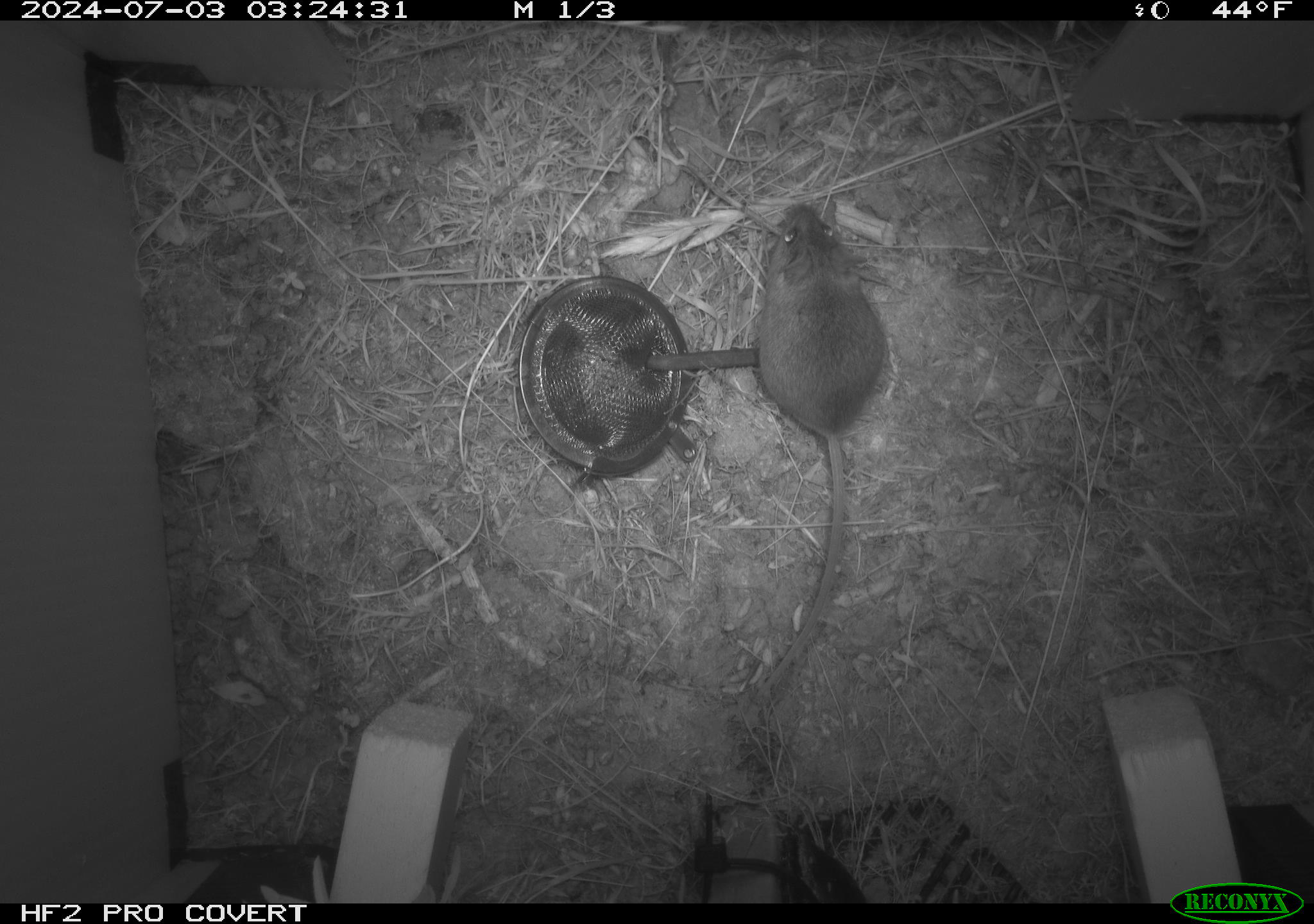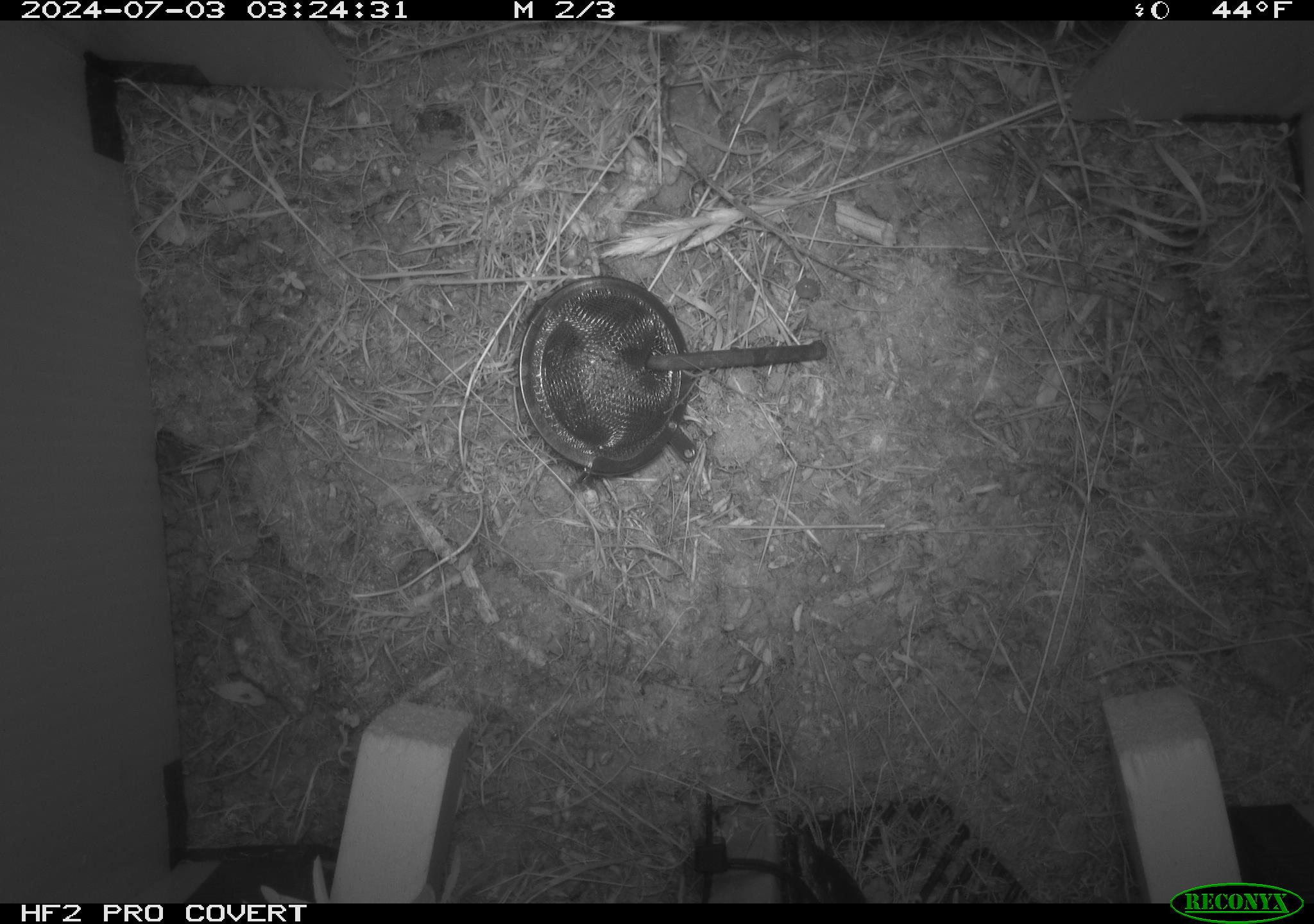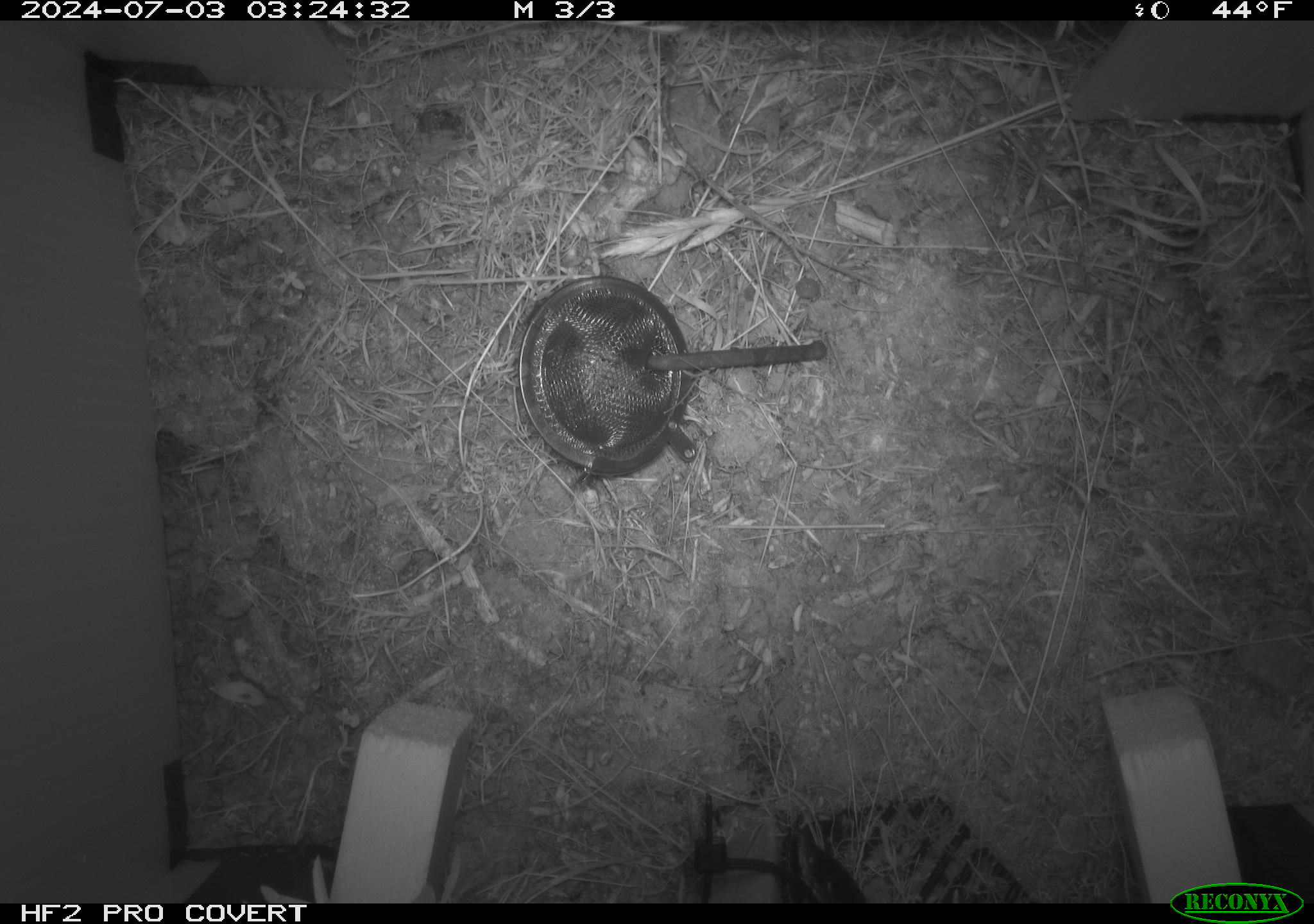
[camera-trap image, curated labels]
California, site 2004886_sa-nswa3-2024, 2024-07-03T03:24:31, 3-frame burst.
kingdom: Animalia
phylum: Chordata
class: Mammalia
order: Rodentia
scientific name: Rodentia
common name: rodent